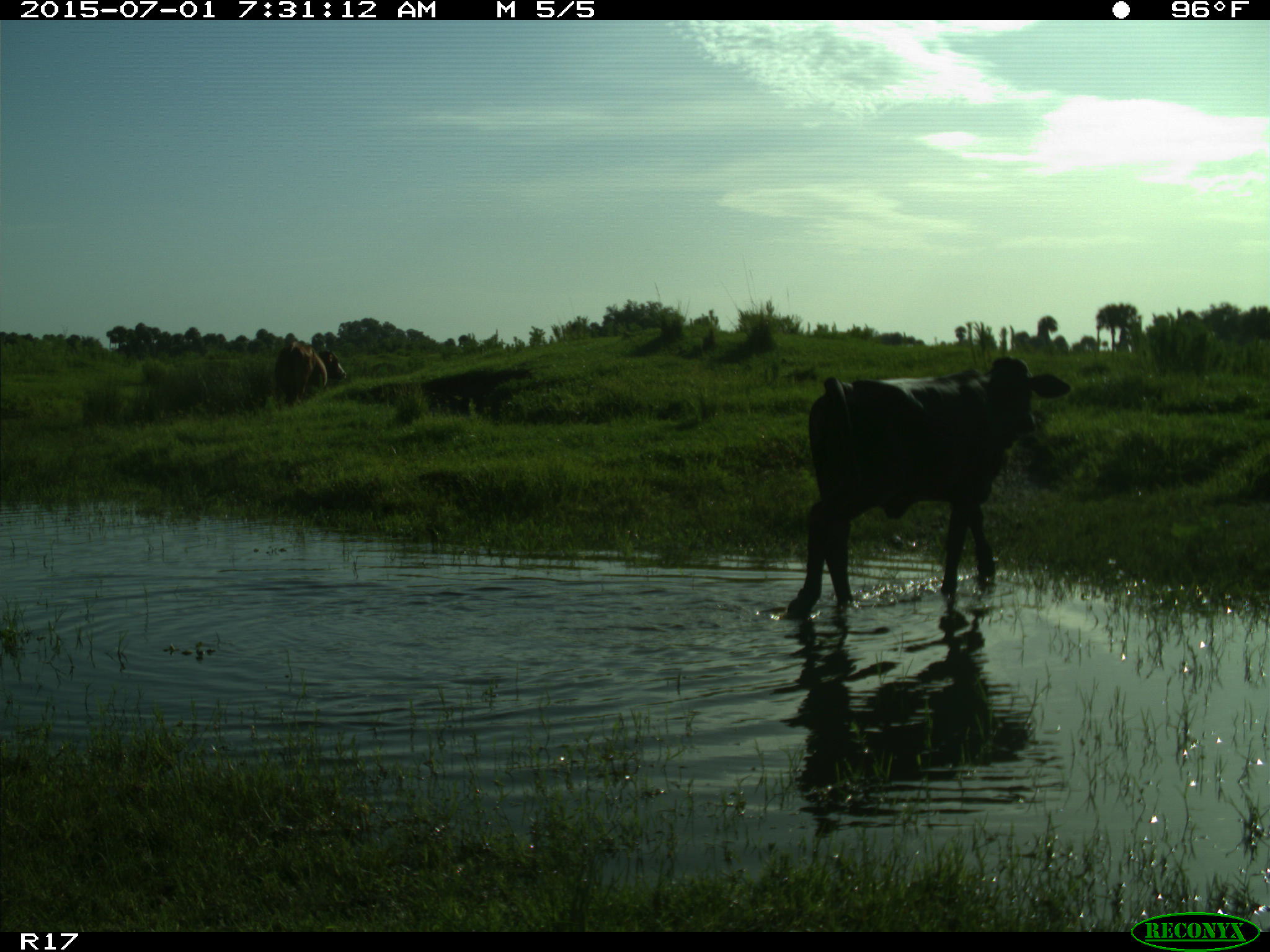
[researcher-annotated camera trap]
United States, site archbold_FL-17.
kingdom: Animalia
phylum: Chordata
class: Mammalia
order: Artiodactyla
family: Bovidae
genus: Bos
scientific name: Bos taurus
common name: domestic cow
Bos taurus (domestic cow).